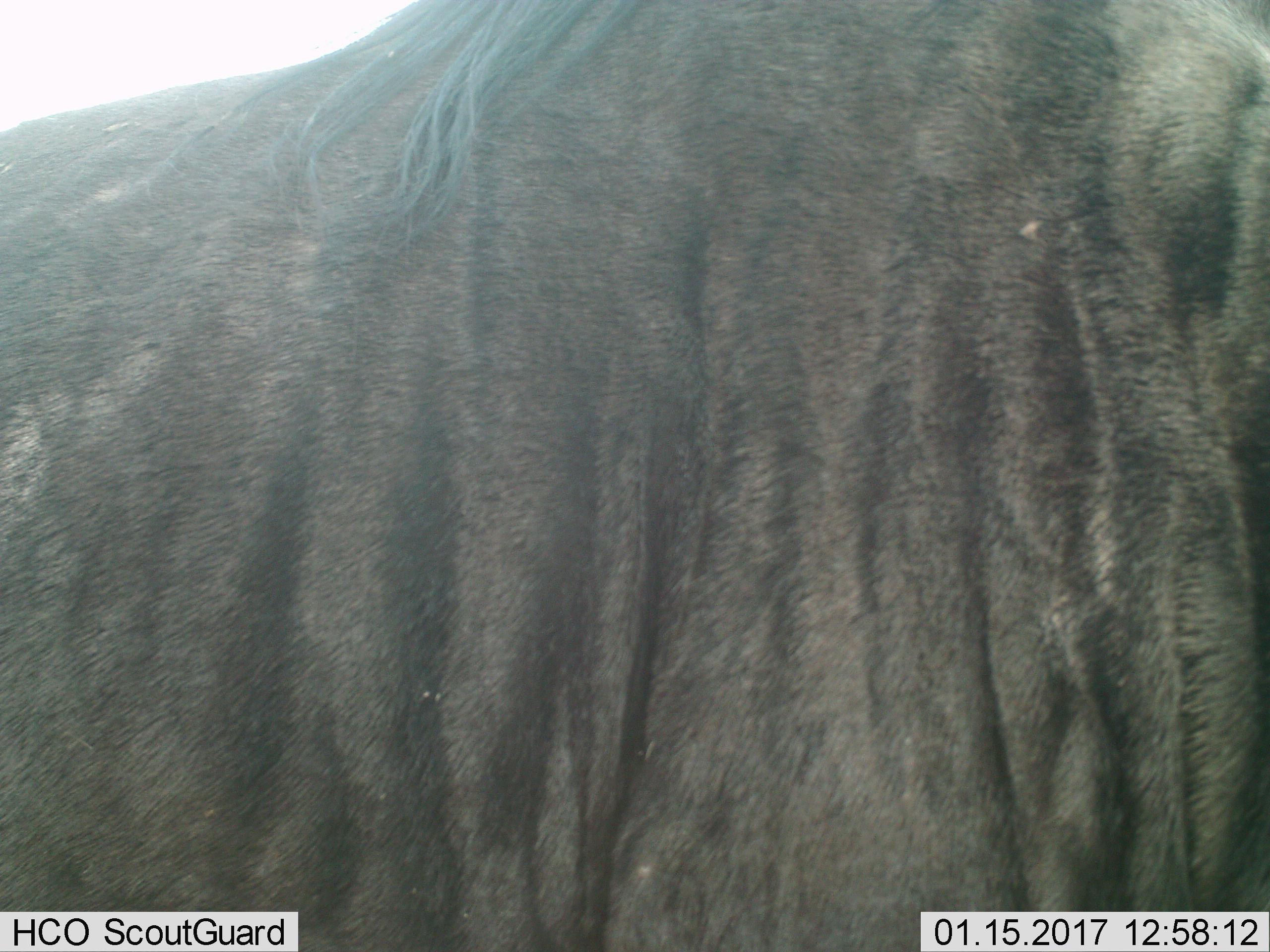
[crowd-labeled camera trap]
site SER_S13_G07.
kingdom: Animalia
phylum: Chordata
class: Mammalia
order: Artiodactyla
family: Bovidae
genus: Connochaetes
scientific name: Connochaetes taurinus taurinus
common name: blue wildebeest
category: wildebeestblue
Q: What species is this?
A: Wildebeestblue (blue wildebeest) (Connochaetes taurinus taurinus).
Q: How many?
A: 1.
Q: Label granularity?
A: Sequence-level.